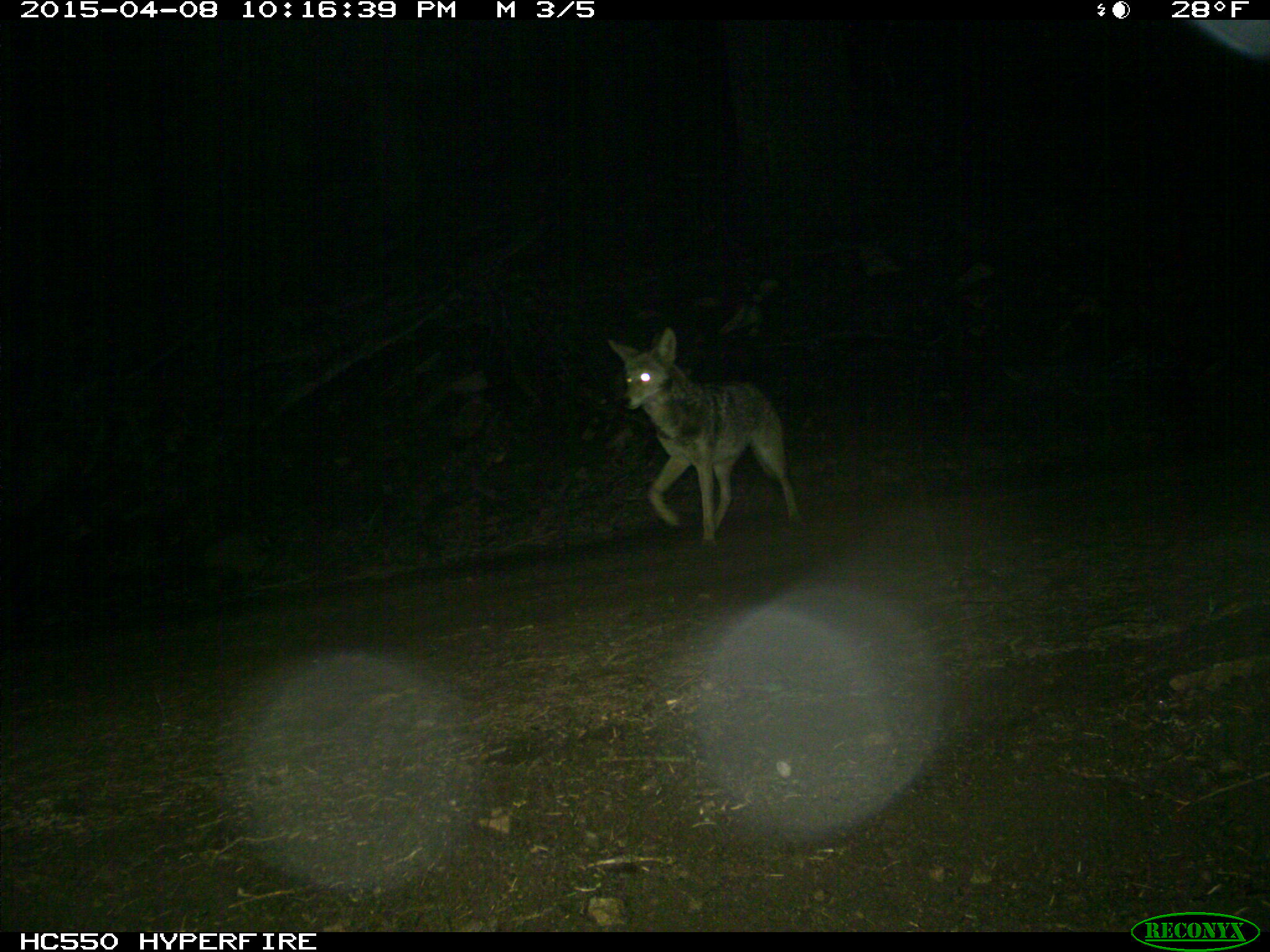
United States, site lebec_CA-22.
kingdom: Animalia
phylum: Chordata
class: Mammalia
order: Carnivora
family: Canidae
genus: Canis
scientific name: Canis latrans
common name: coyote